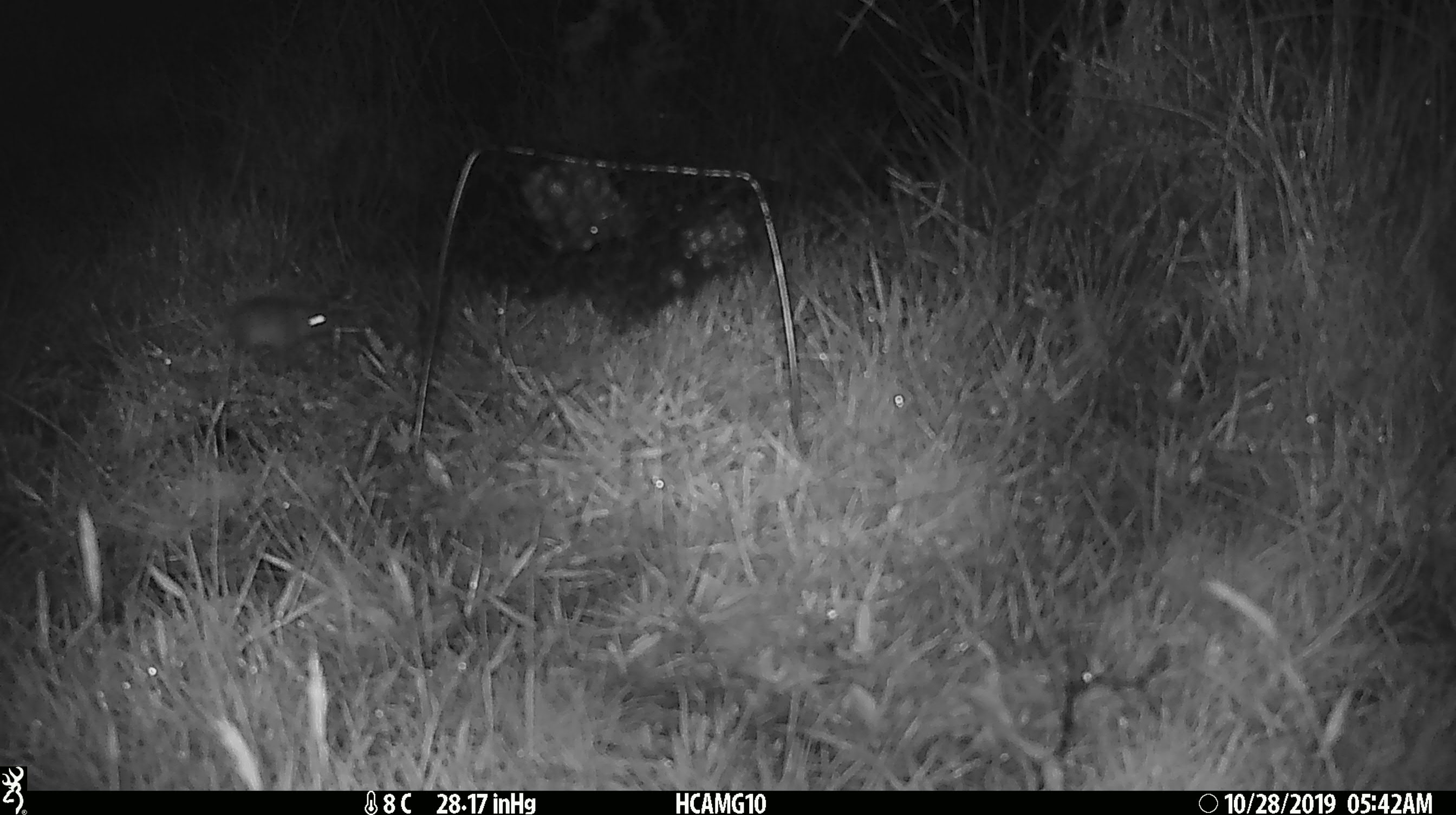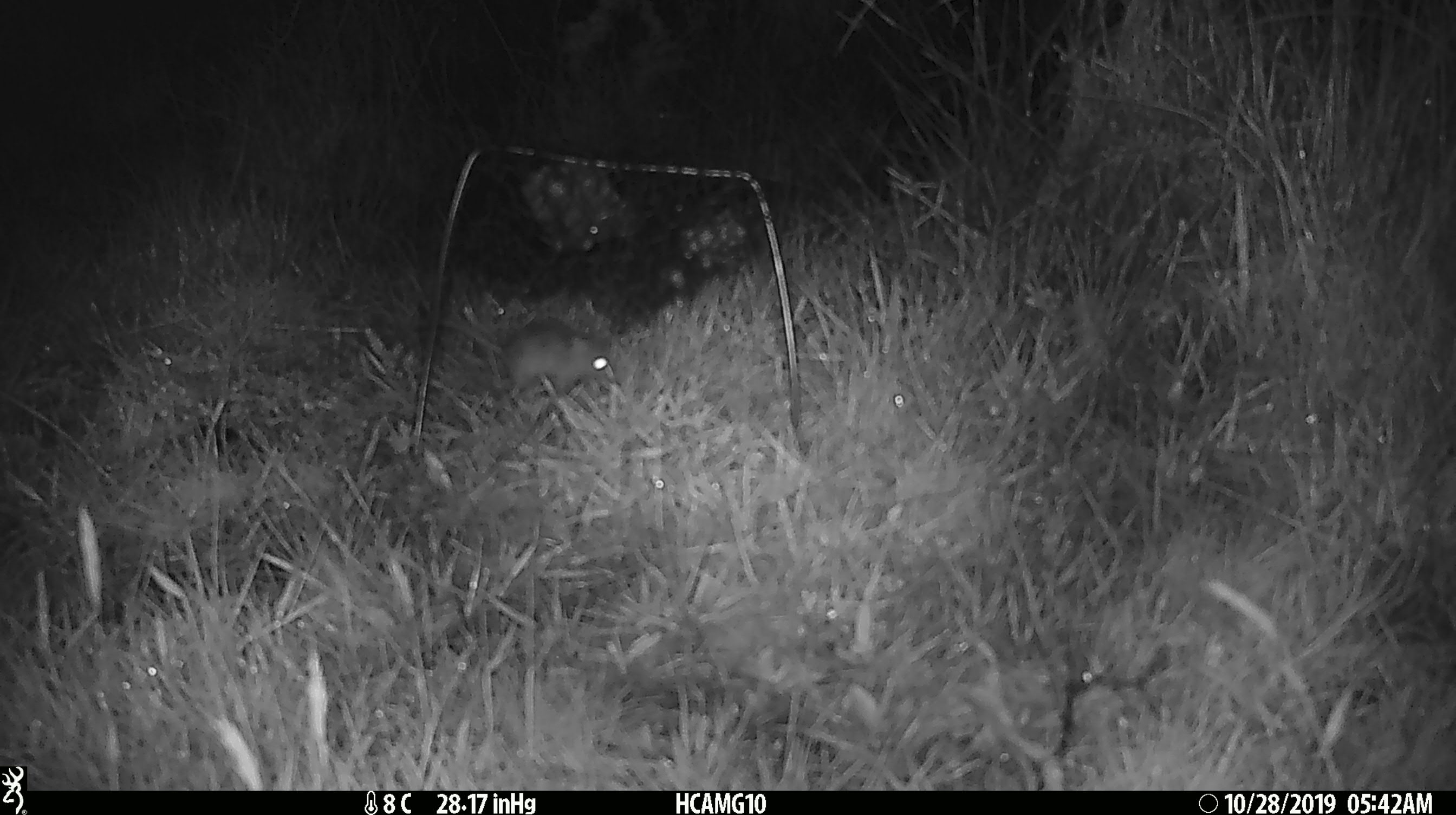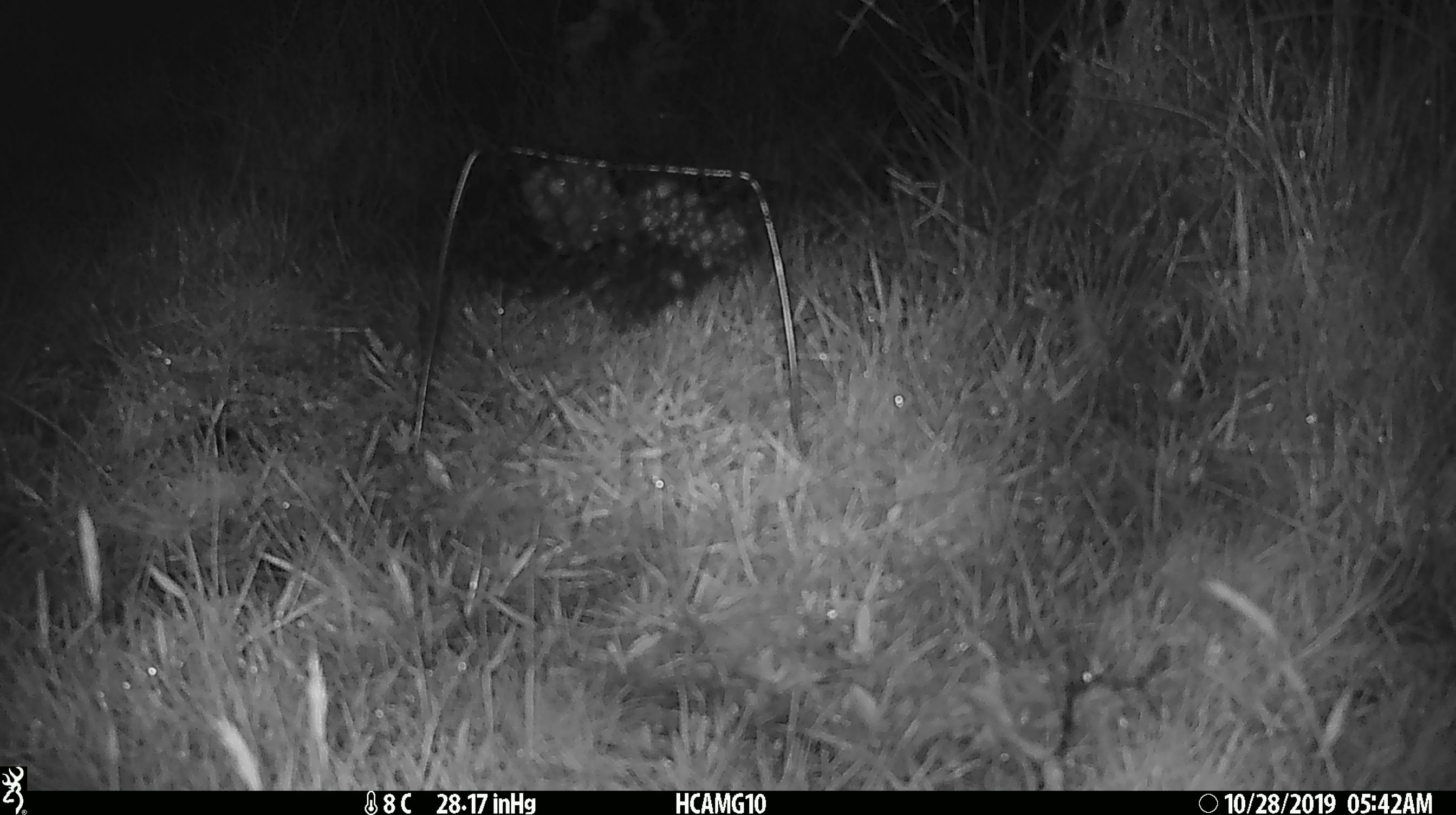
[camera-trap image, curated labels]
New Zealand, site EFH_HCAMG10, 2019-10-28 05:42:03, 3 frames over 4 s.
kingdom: Animalia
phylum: Chordata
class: Mammalia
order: Rodentia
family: Muridae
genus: Mus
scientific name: Mus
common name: mouse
Mouse (Mus).